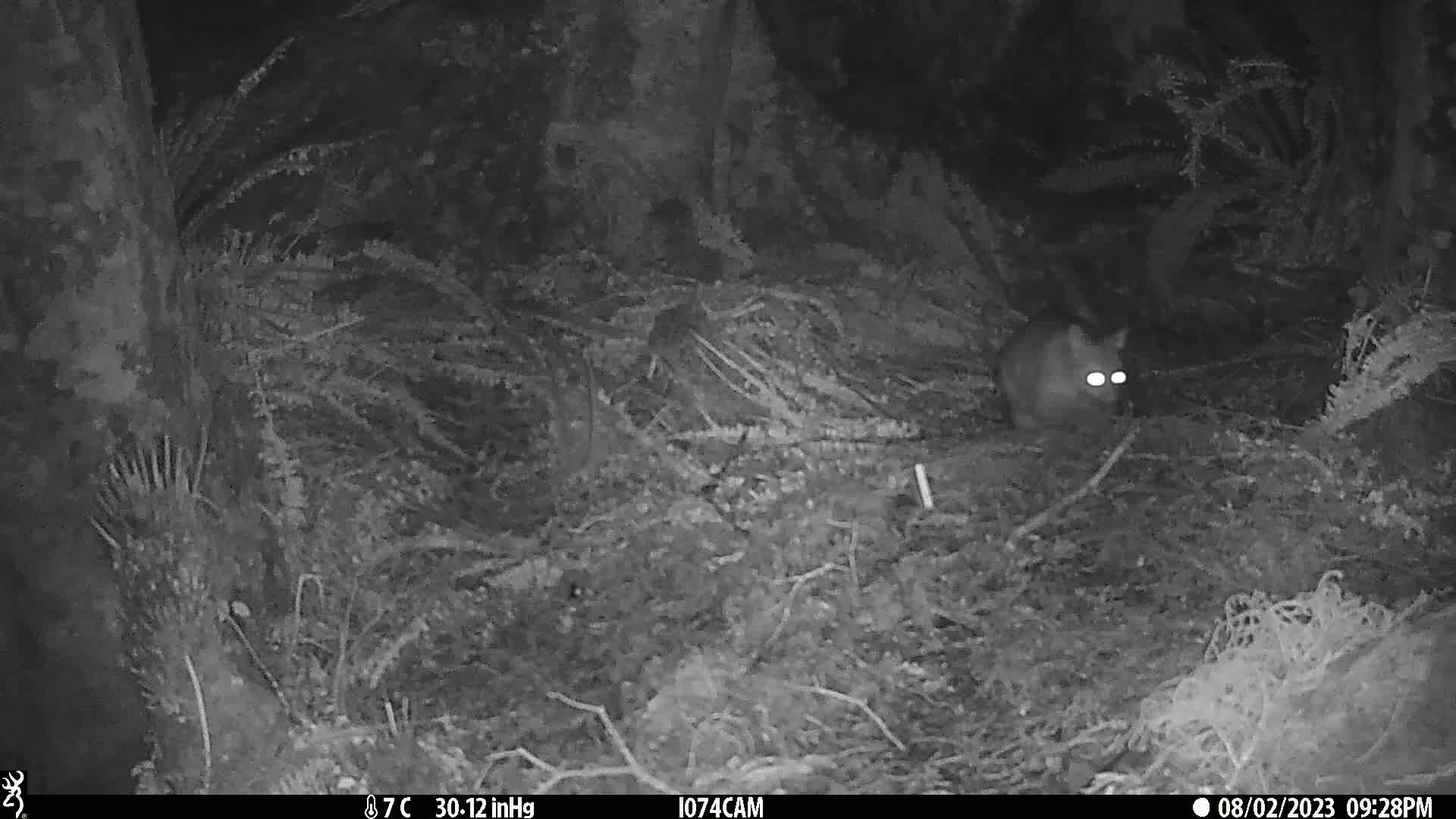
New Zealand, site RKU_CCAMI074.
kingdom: Animalia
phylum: Chordata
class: Mammalia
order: Diprotodontia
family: Phalangeridae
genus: Trichosurus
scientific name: Trichosurus vulpecula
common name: common brushtail possum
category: possum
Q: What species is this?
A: Possum (common brushtail possum) (Trichosurus vulpecula).